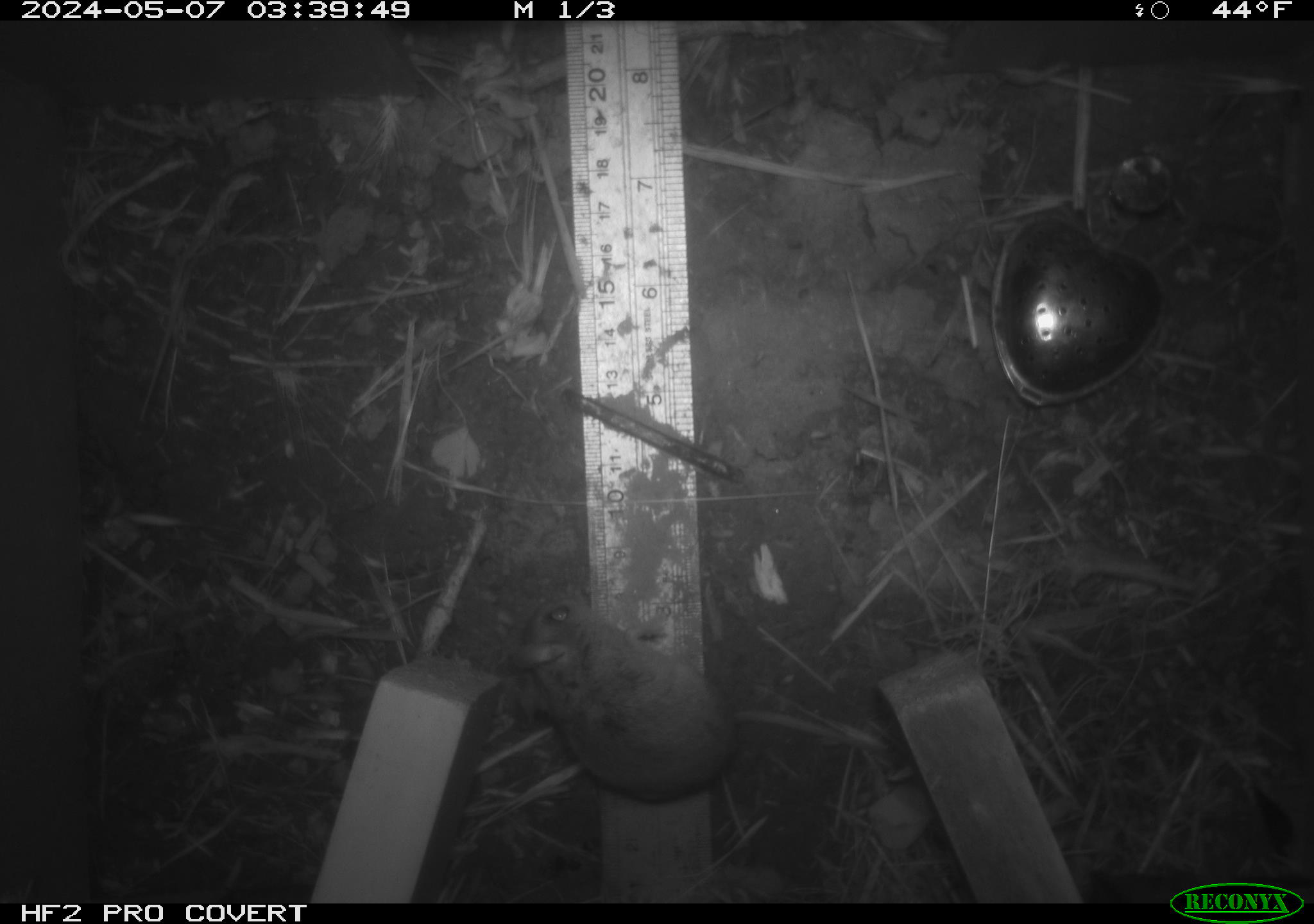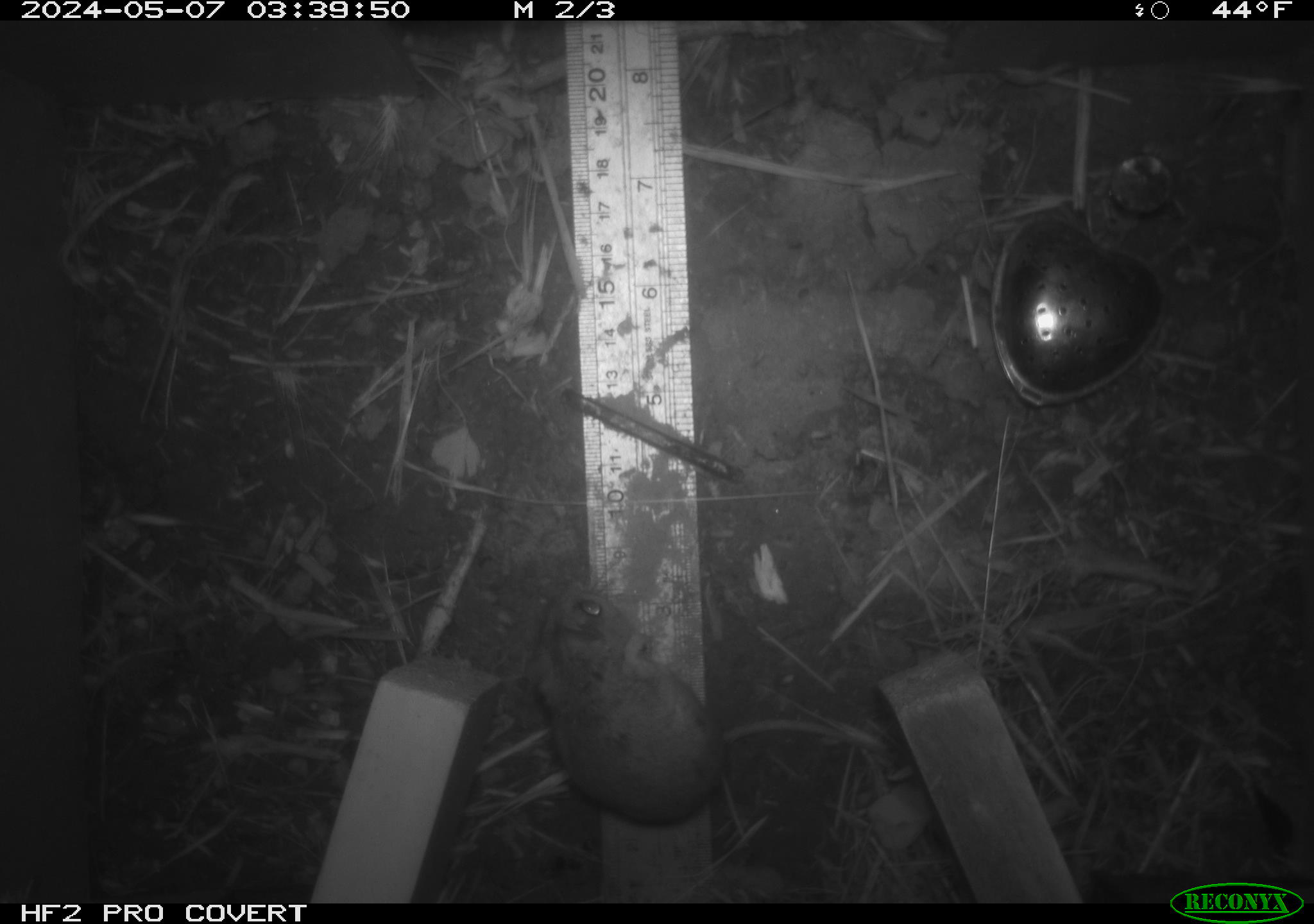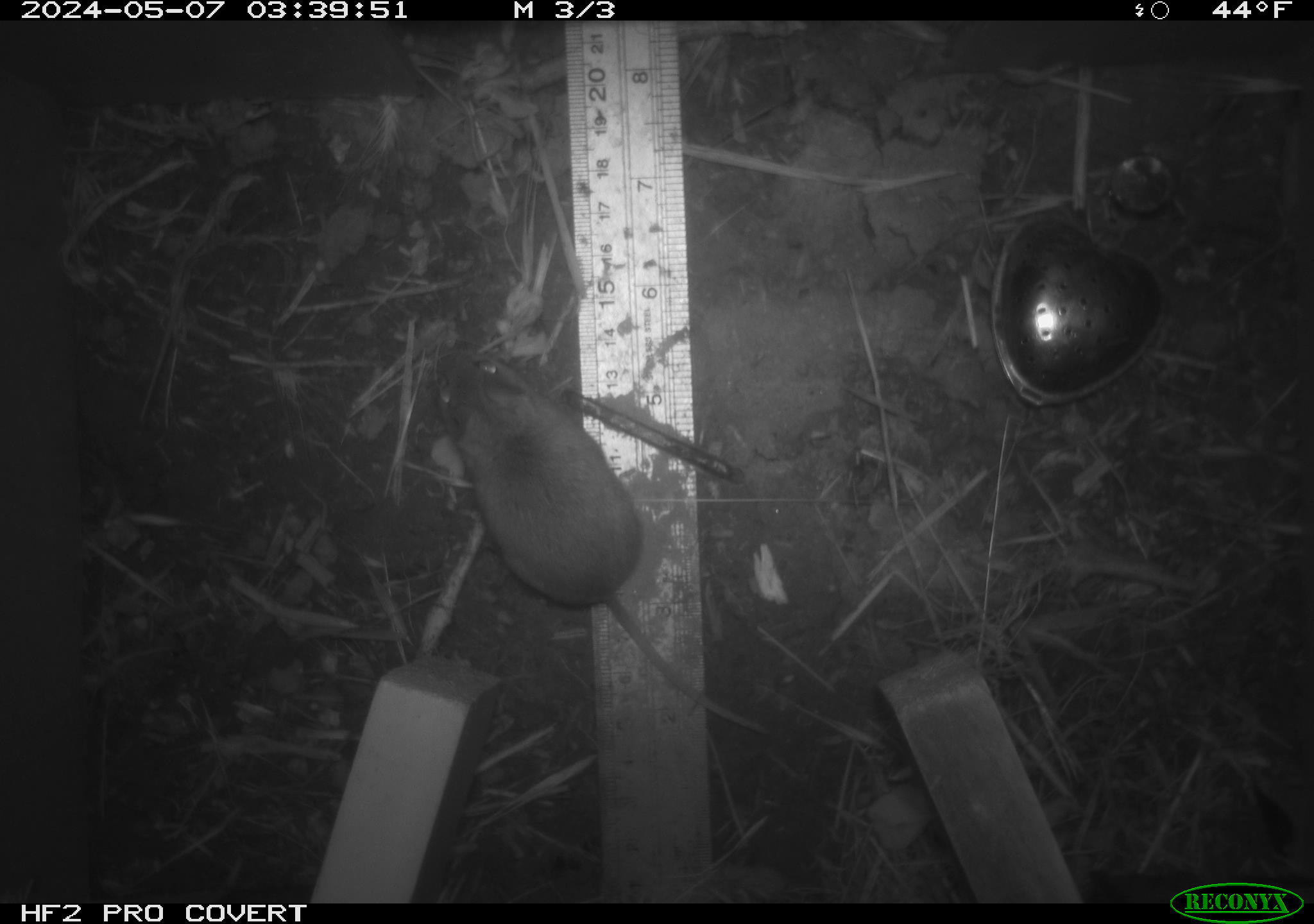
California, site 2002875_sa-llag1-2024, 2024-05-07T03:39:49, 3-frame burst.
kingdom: Animalia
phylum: Chordata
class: Mammalia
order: Rodentia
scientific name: Rodentia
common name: mouse species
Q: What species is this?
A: Mouse species (Rodentia).